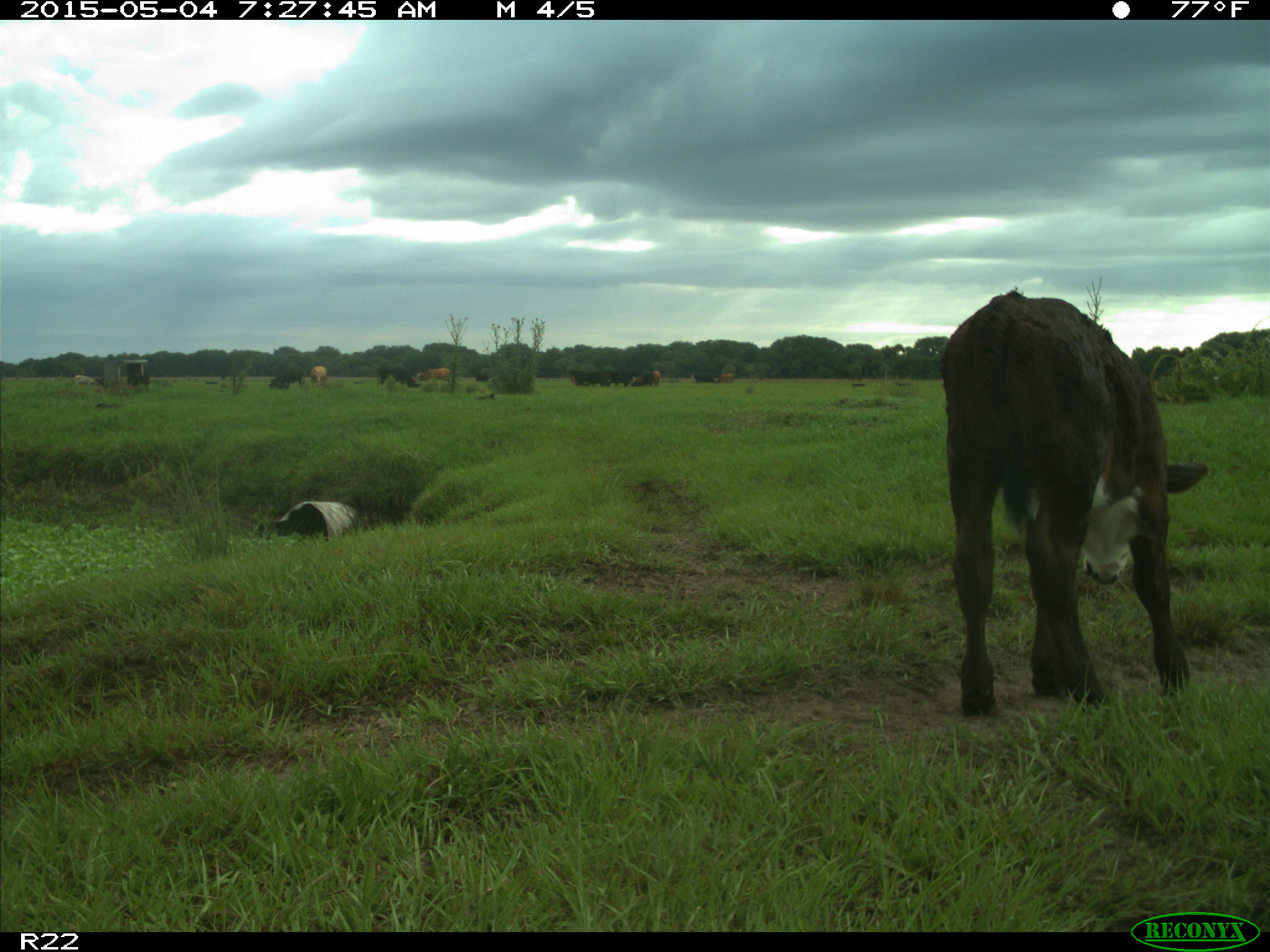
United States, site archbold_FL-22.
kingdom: Animalia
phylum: Chordata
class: Mammalia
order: Artiodactyla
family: Bovidae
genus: Bos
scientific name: Bos taurus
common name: domestic cow